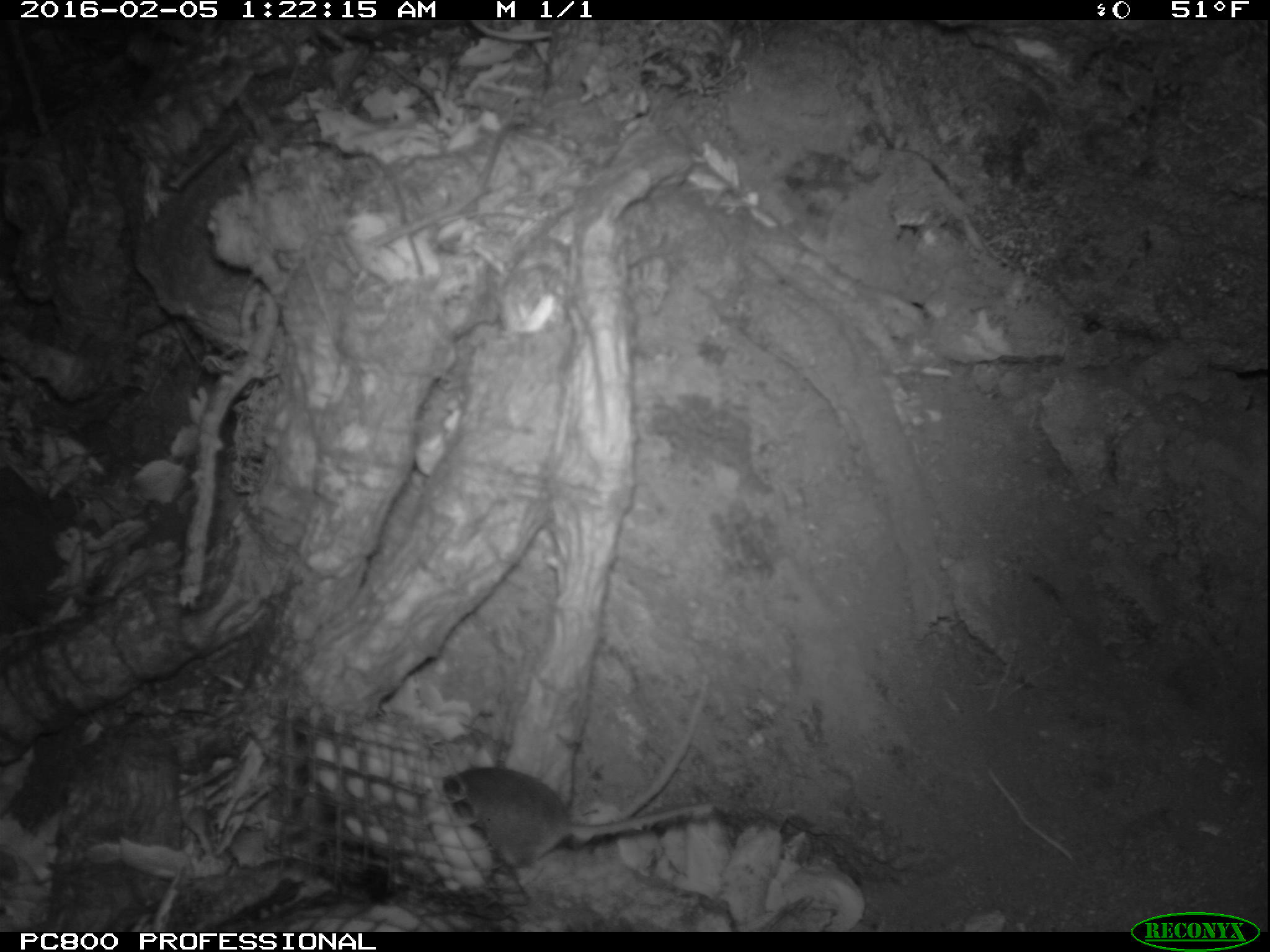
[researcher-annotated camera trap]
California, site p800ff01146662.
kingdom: Animalia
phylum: Chordata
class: Mammalia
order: Rodentia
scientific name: Rodentia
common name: rodent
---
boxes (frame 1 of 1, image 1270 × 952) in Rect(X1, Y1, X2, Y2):
rodent: Rect(448, 765, 714, 866)